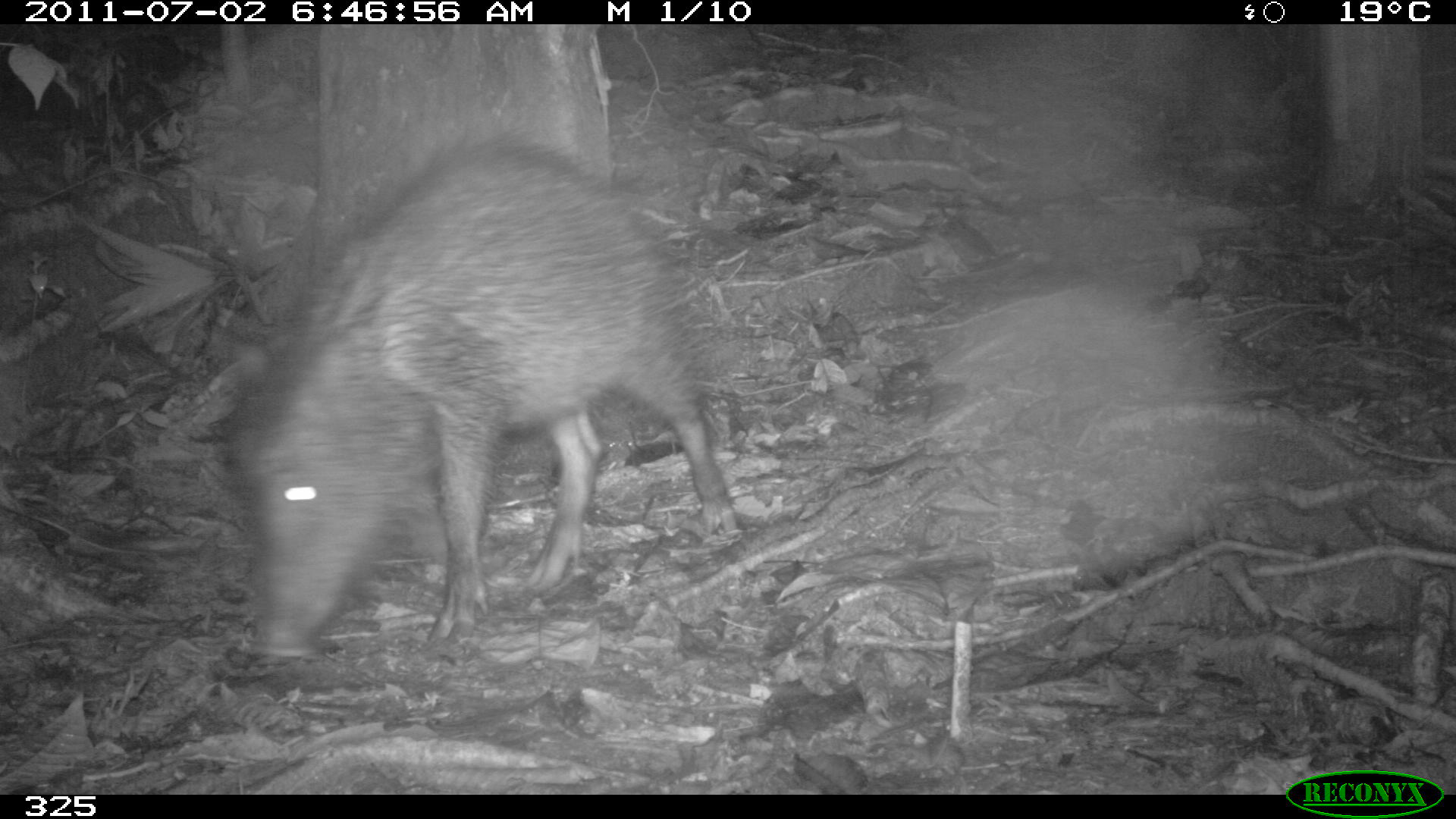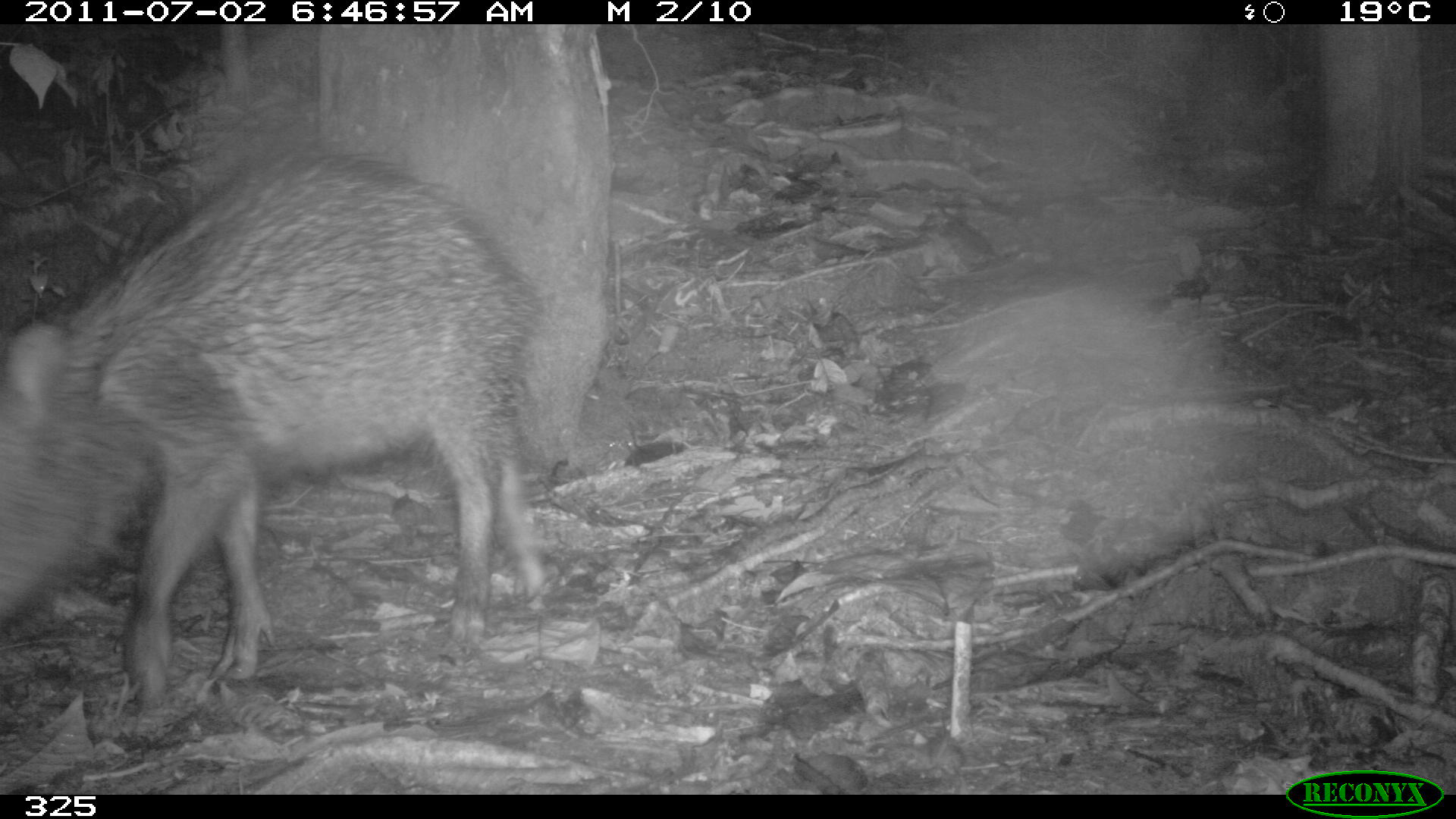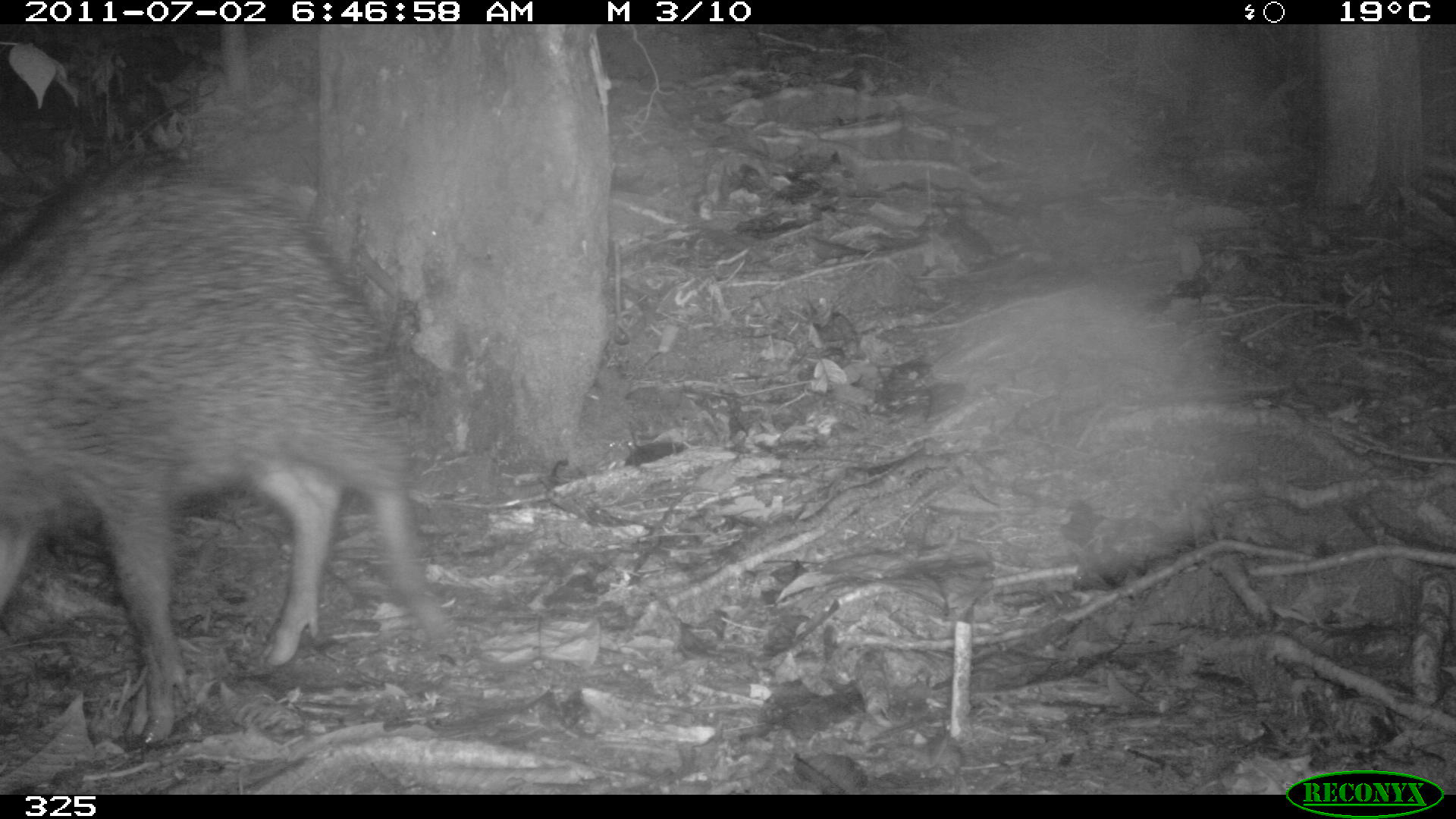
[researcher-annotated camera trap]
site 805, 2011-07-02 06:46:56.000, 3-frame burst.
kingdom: Animalia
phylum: Chordata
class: Mammalia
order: Artiodactyla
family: Tayassuidae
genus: Tayassu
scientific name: Tayassu pecari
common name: white-lipped peccary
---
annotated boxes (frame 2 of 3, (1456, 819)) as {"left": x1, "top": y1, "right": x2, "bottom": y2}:
tayassu pecari: {"left": 0, "top": 147, "right": 549, "bottom": 707}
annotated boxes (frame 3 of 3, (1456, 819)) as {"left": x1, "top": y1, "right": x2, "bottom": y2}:
tayassu pecari: {"left": 0, "top": 161, "right": 455, "bottom": 749}